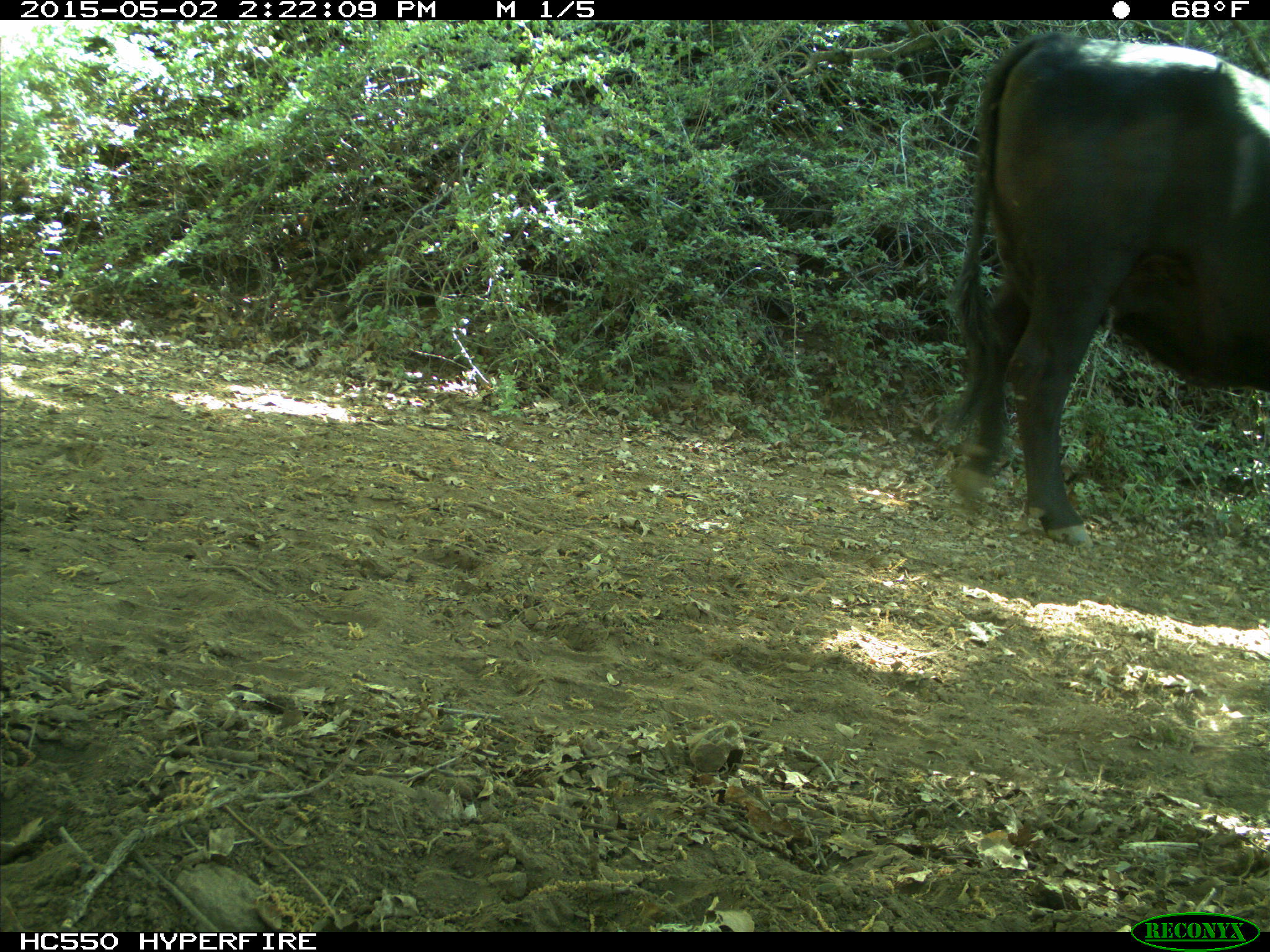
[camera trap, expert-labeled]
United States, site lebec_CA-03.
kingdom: Animalia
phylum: Chordata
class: Mammalia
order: Artiodactyla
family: Bovidae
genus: Bos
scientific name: Bos taurus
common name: domestic cow